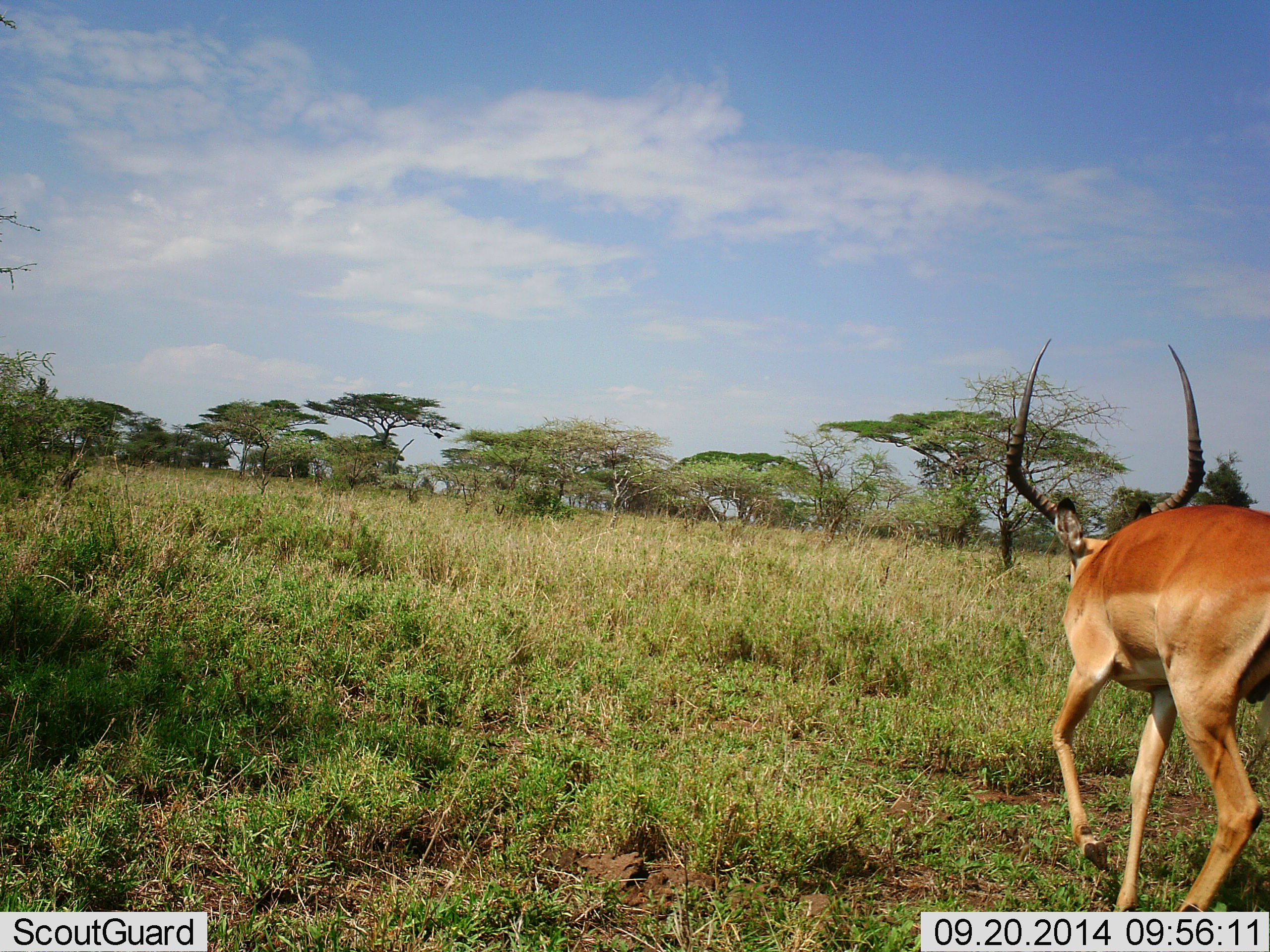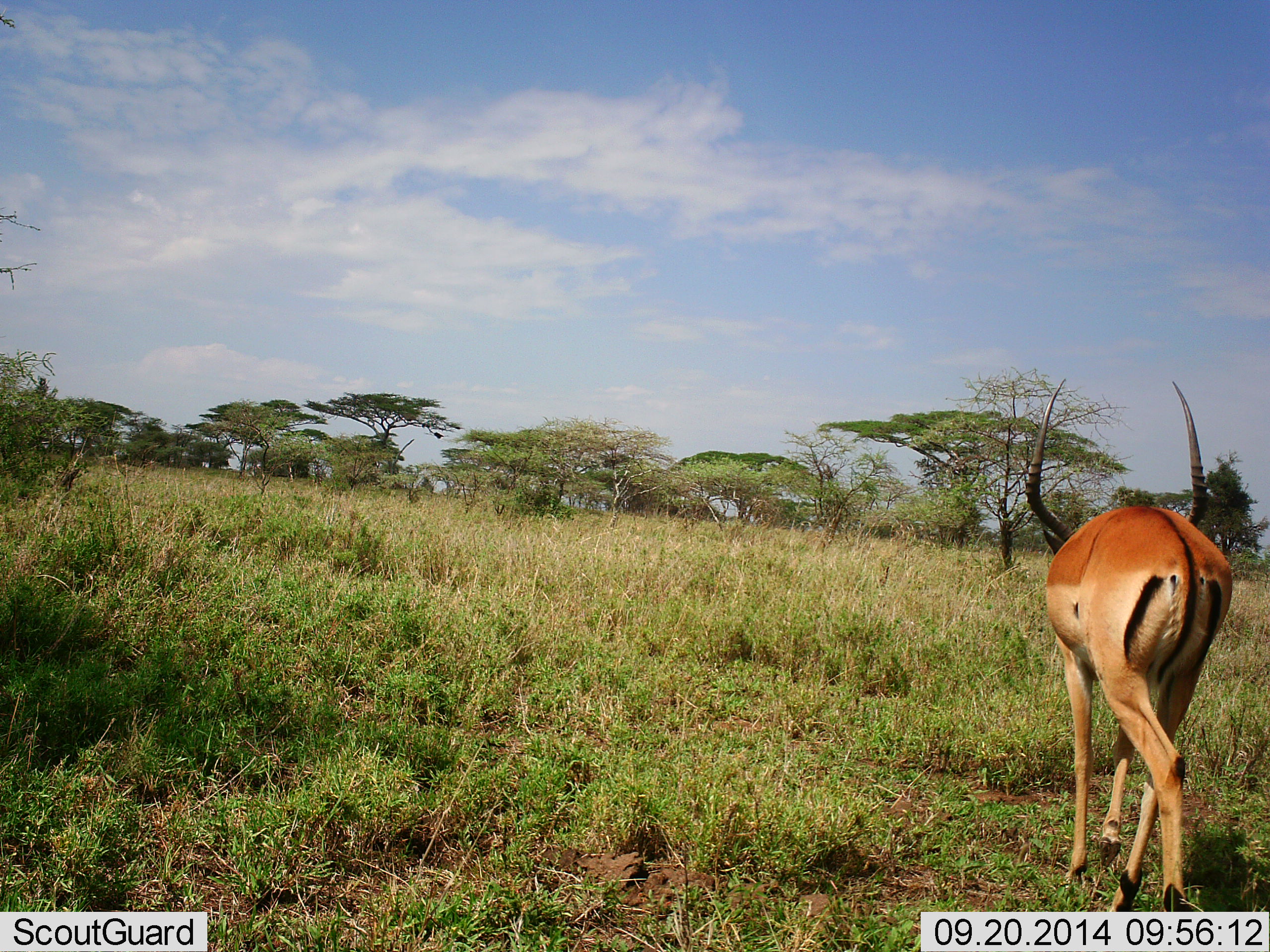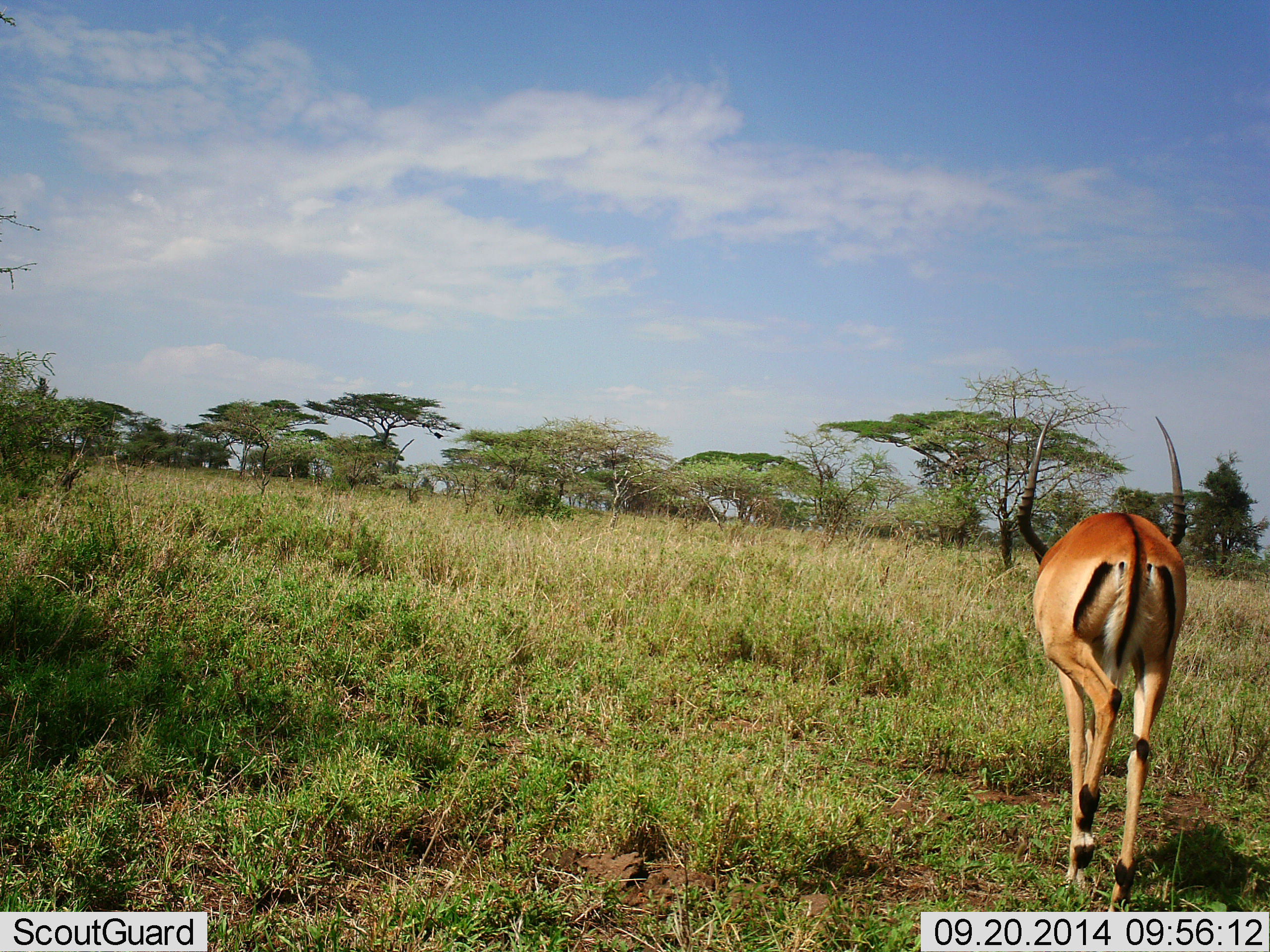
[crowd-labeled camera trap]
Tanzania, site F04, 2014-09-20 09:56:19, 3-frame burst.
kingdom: Animalia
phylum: Chordata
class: Mammalia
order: Artiodactyla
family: Bovidae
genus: Aepyceros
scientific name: Aepyceros melampus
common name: impala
Impala (Aepyceros melampus), count 1. Behavior (volunteer vote fractions): standing 10%, resting 0%, moving 100%, interacting 0%. Young present (vote fraction): 0%. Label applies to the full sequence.